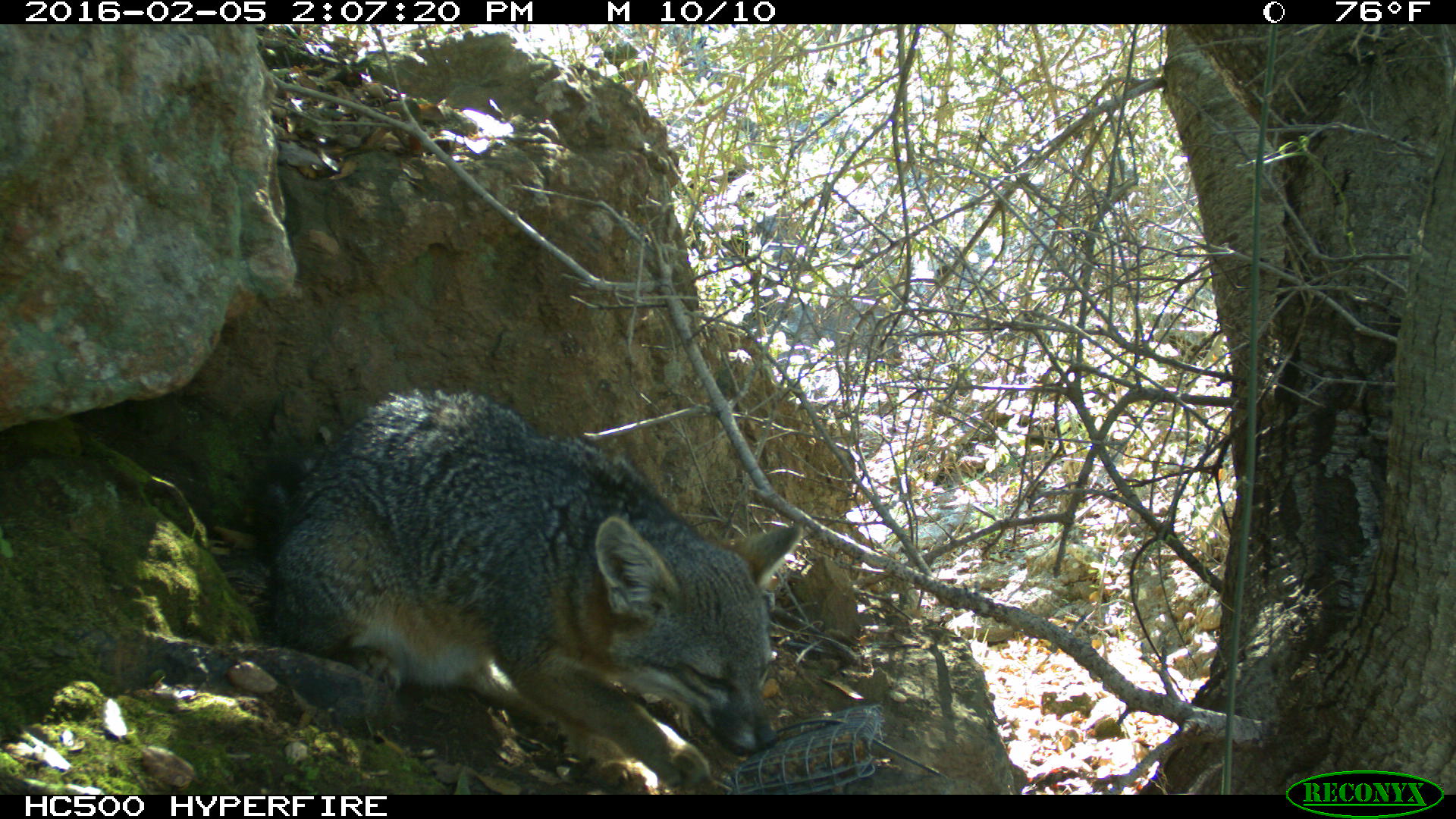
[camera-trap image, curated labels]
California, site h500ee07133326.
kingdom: Animalia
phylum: Chordata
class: Mammalia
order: Carnivora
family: Canidae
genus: Urocyon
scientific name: Urocyon littoralis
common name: island fox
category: fox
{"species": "fox (island fox) (Urocyon littoralis)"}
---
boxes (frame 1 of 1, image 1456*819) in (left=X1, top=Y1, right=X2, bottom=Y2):
fox: (left=252, top=388, right=803, bottom=795)